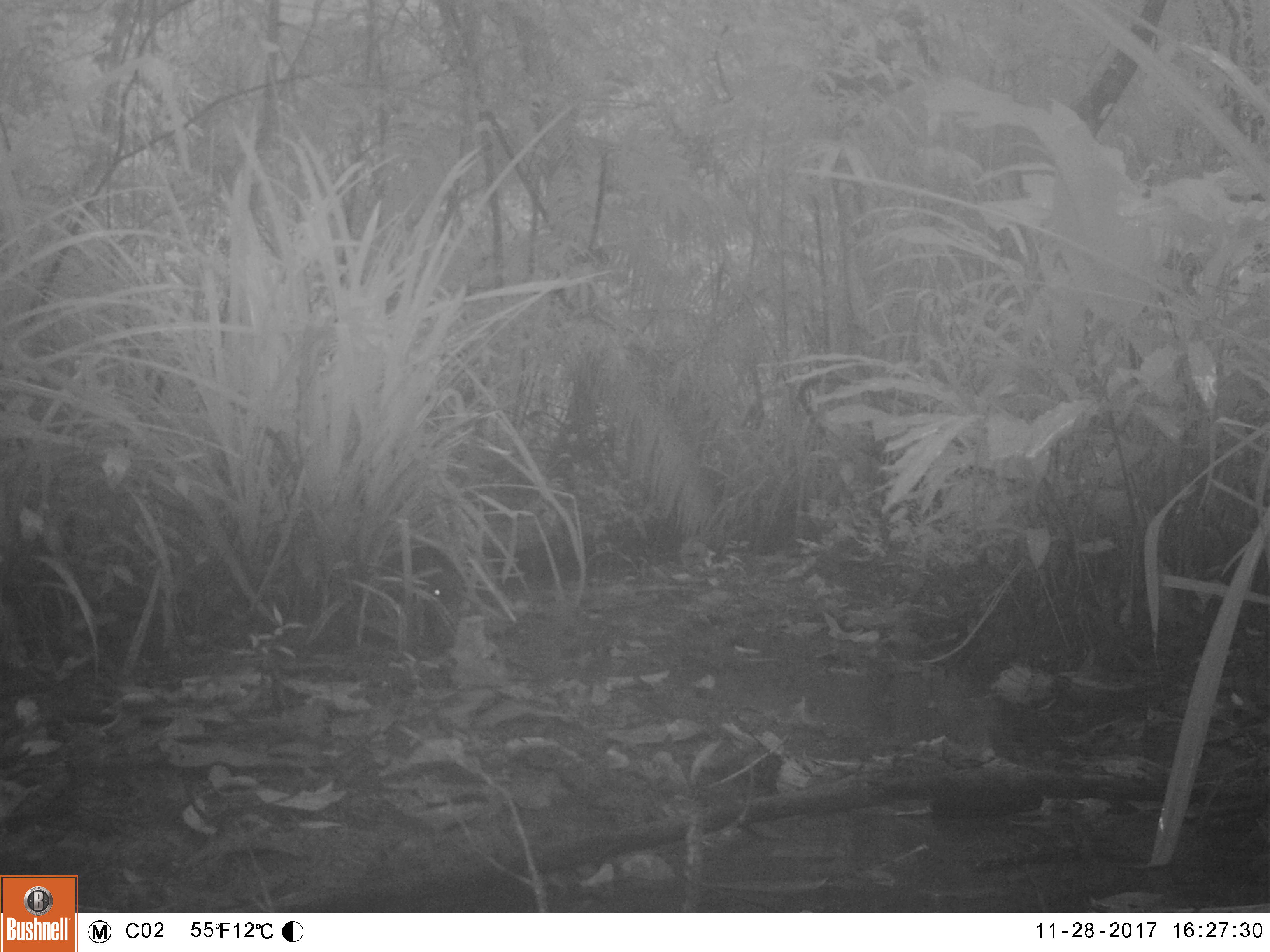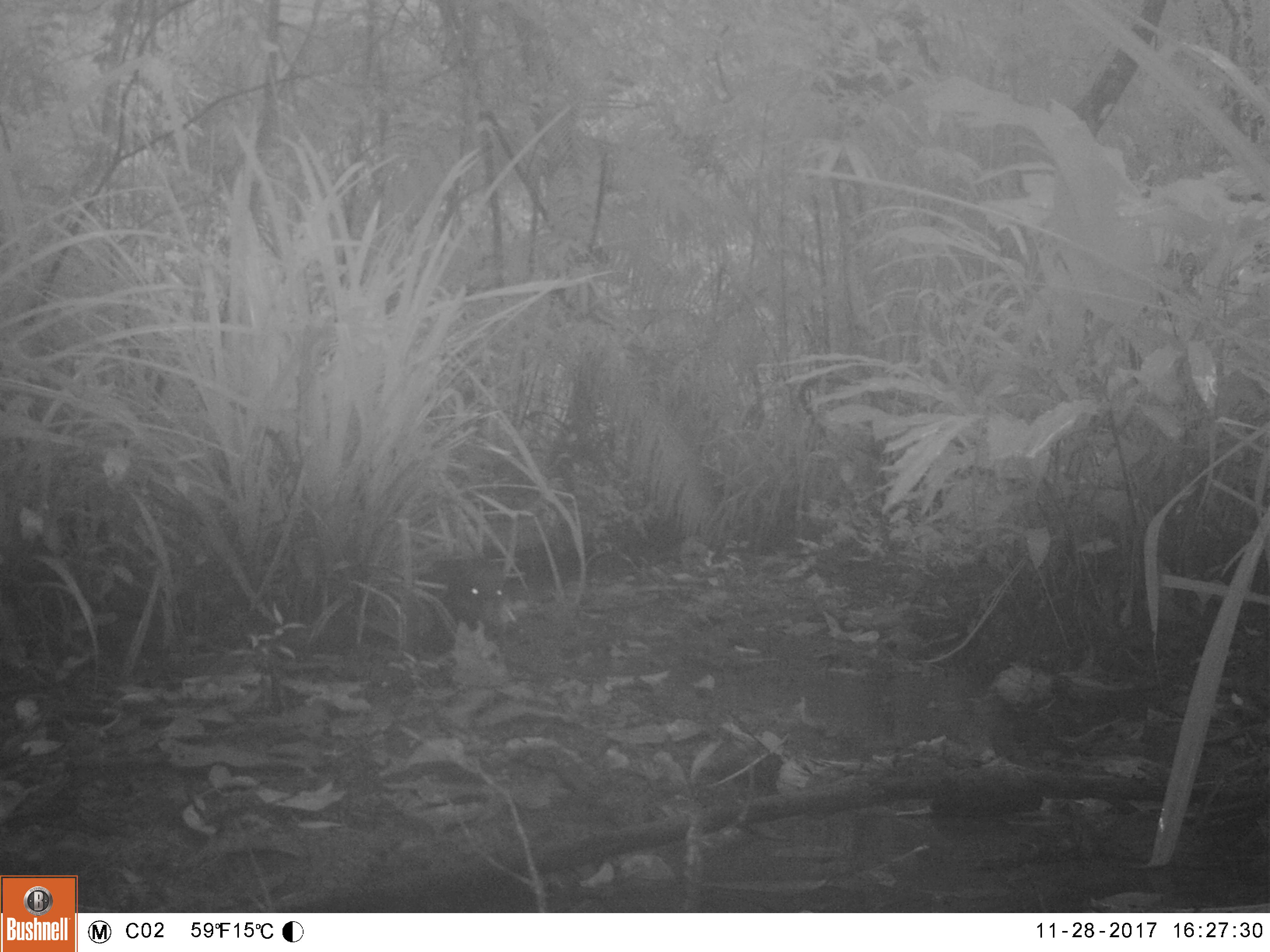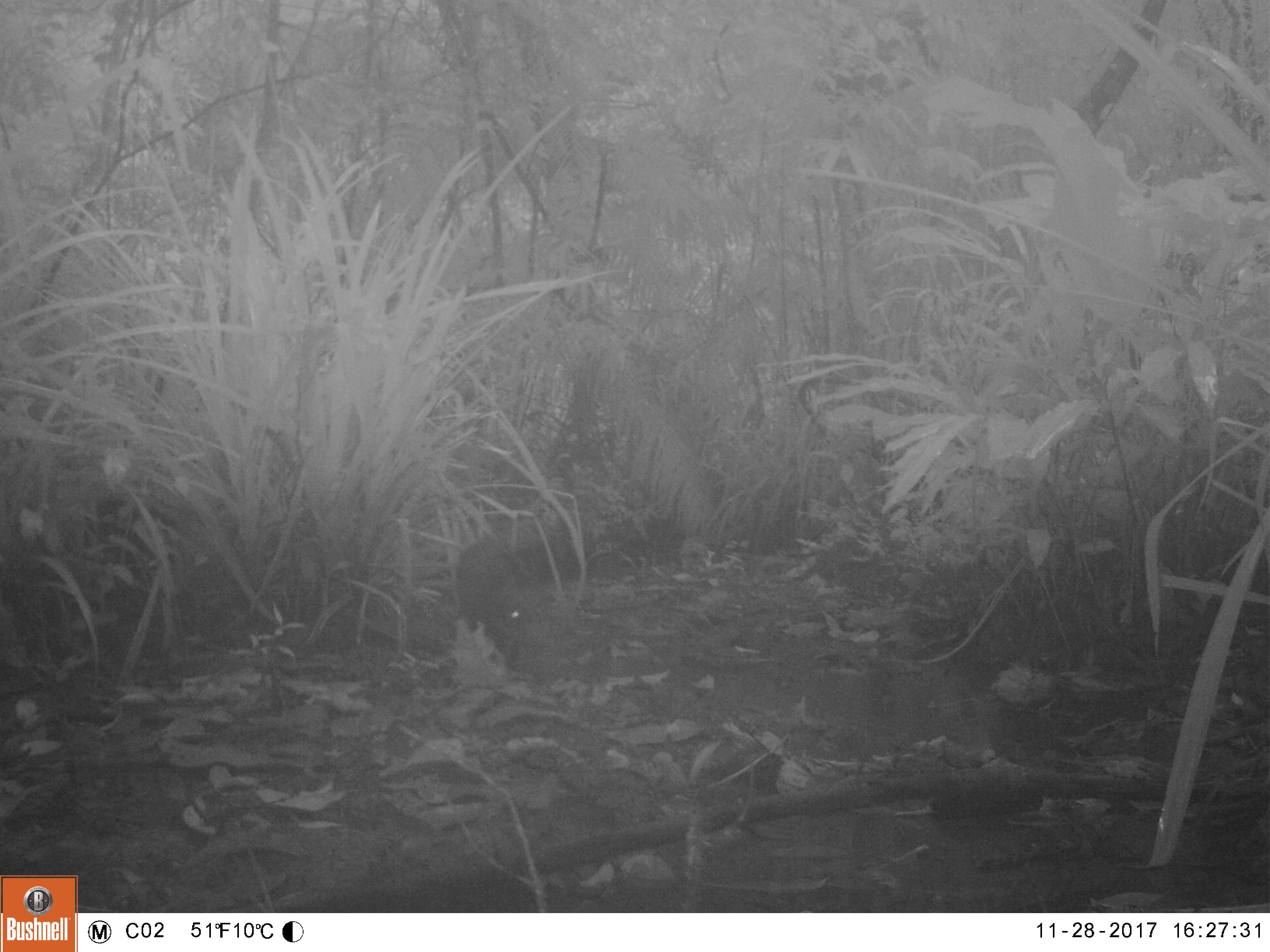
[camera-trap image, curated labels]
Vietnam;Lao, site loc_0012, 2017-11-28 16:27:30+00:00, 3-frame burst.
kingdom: Animalia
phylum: Chordata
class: Mammalia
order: Artiodactyla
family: Suidae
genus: Sus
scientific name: Sus scrofa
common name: eurasian wild pig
Eurasian wild pig (Sus scrofa). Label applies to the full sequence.